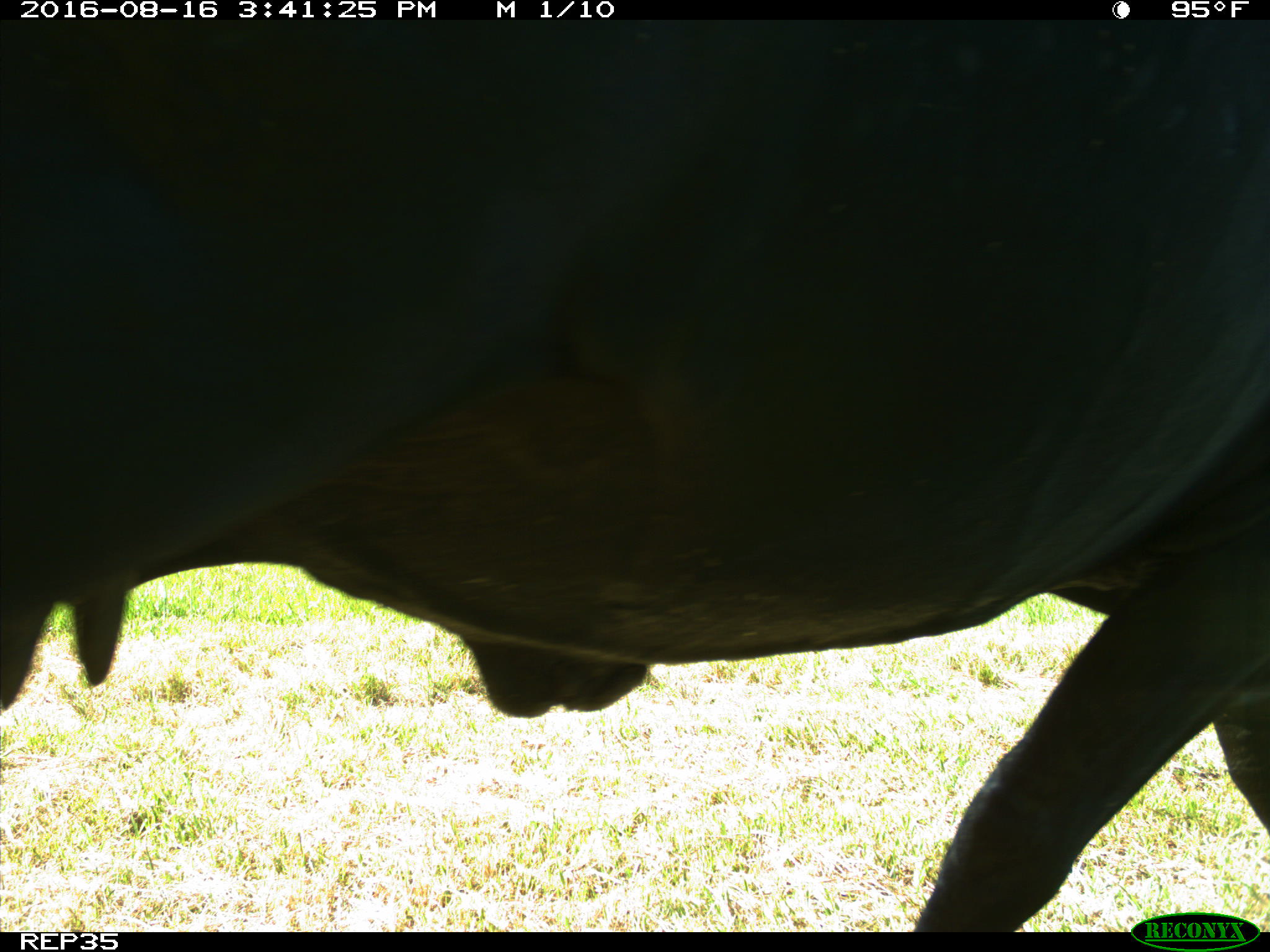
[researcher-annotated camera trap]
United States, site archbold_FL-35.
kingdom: Animalia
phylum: Chordata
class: Mammalia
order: Artiodactyla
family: Bovidae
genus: Bos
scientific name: Bos taurus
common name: domestic cow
Bos taurus (domestic cow).